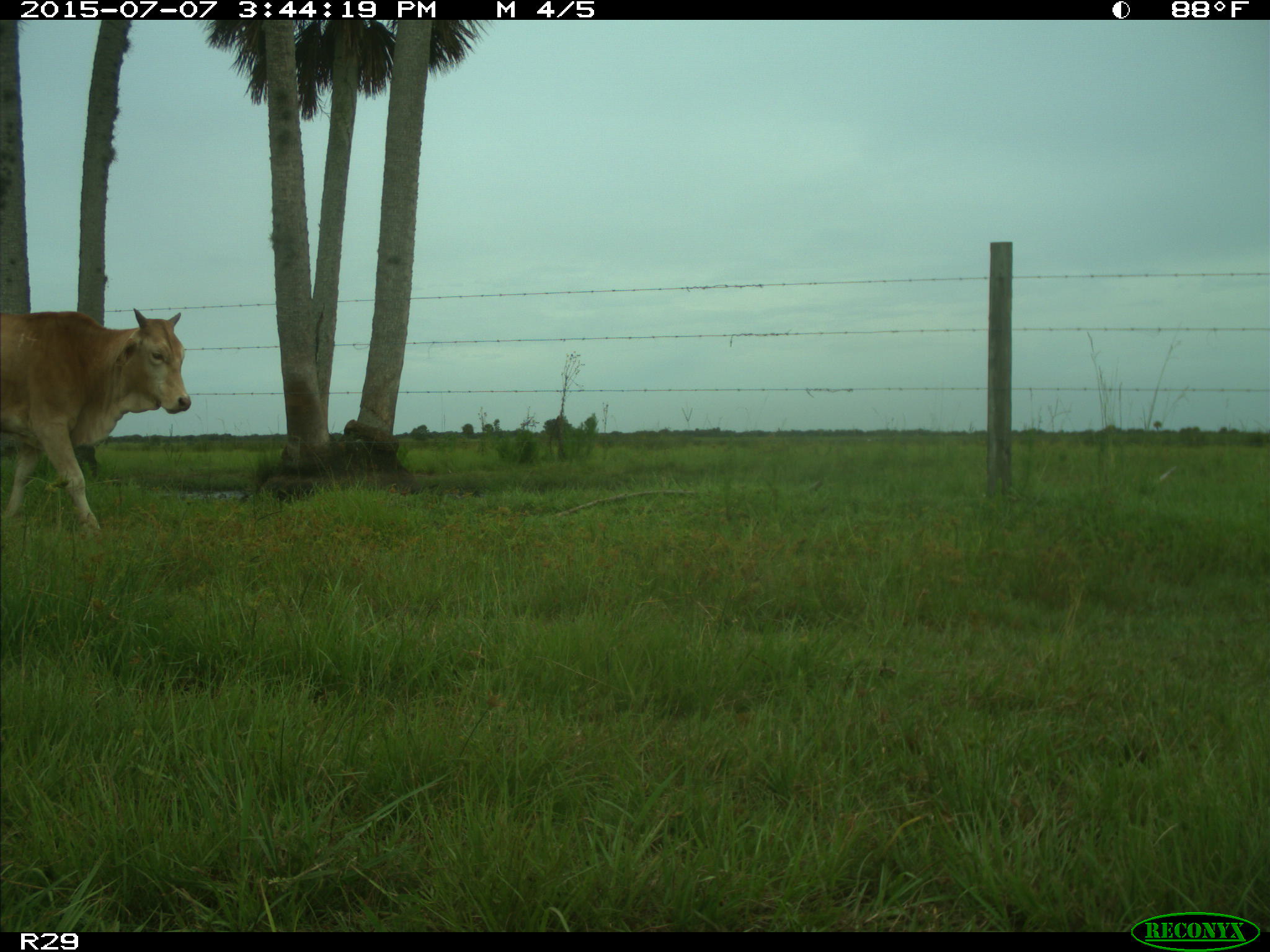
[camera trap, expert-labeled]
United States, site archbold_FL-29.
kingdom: Animalia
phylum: Chordata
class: Mammalia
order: Artiodactyla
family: Bovidae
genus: Bos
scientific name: Bos taurus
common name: domestic cow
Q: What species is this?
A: Bos taurus (domestic cow).